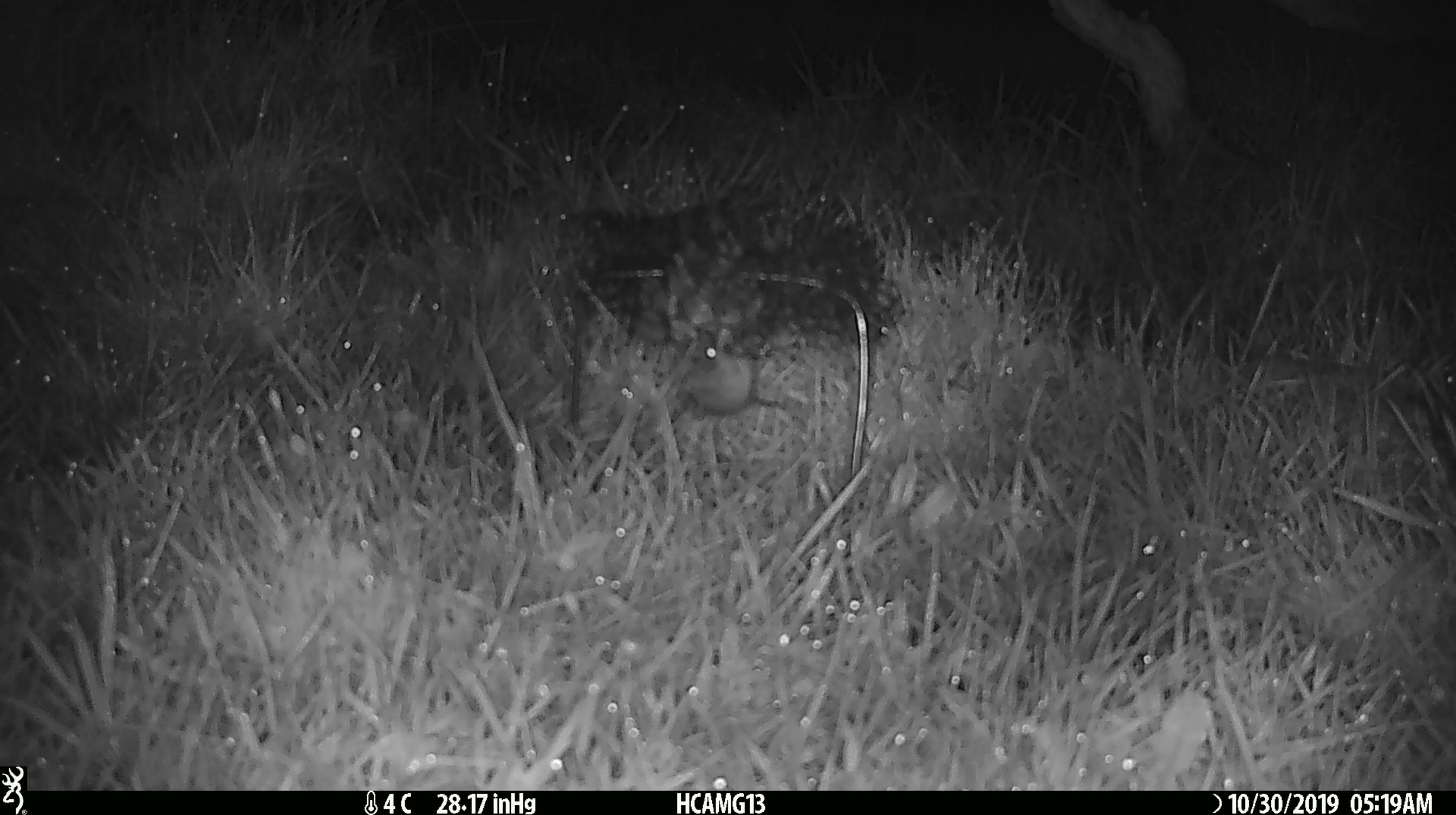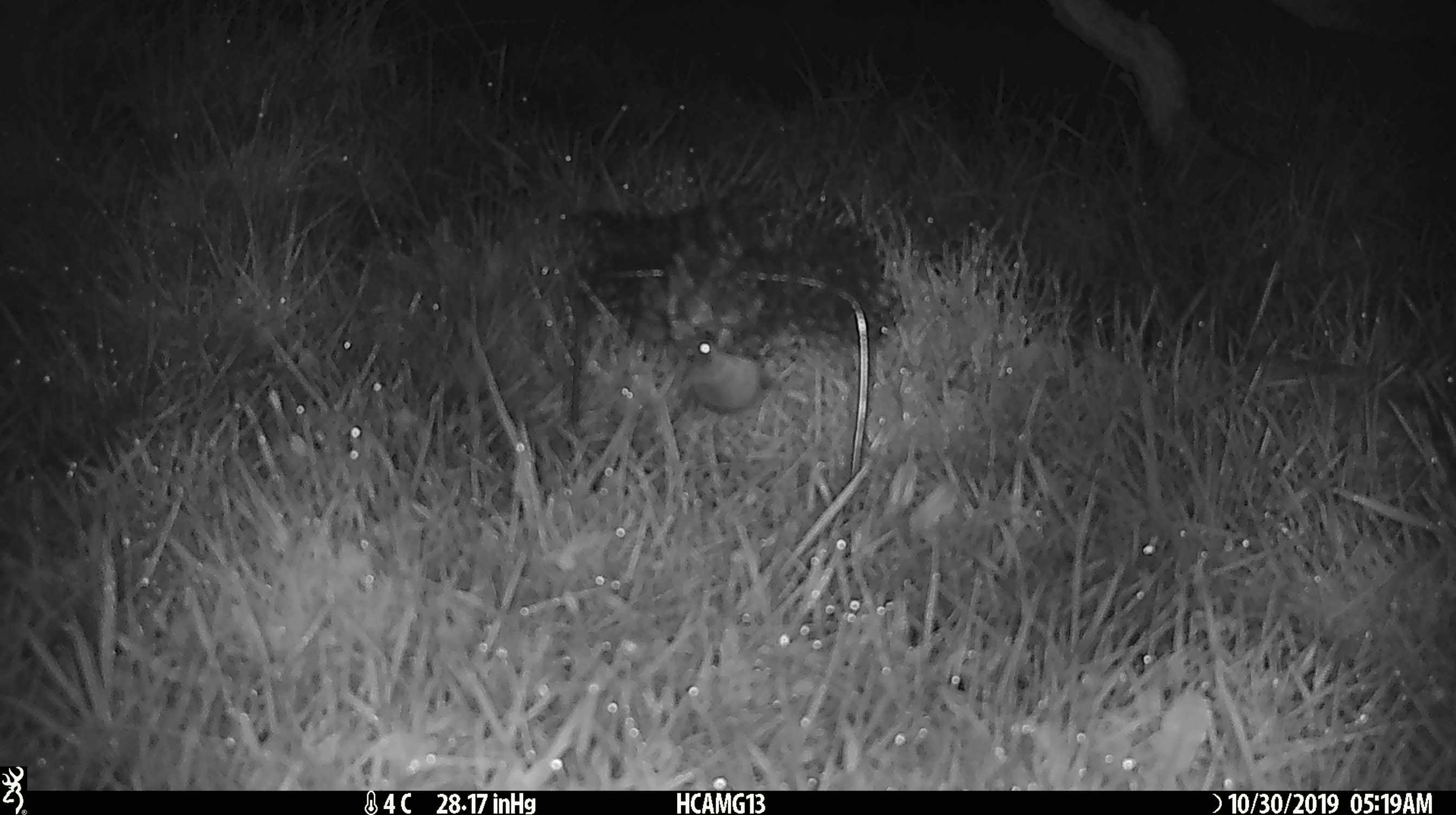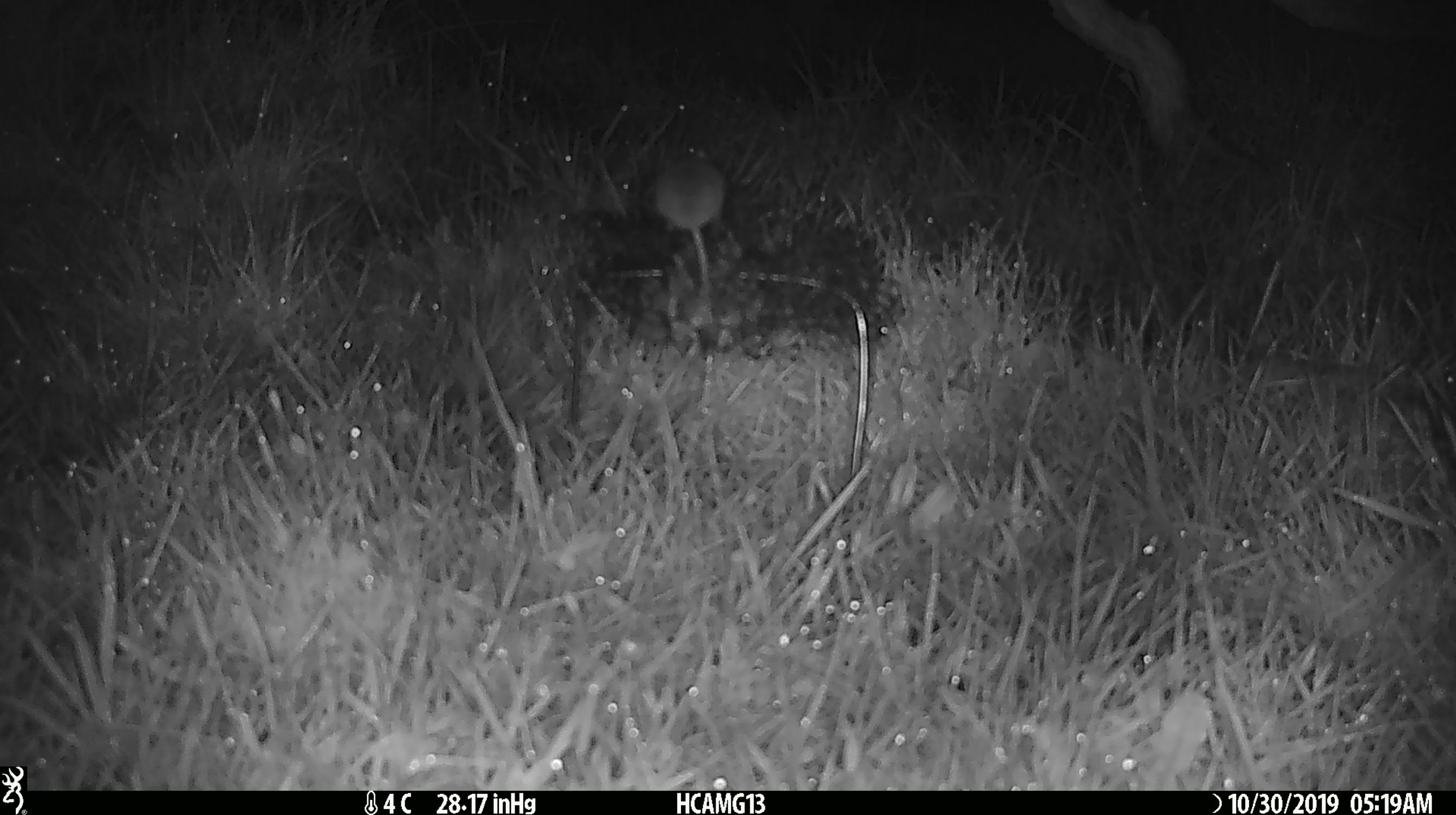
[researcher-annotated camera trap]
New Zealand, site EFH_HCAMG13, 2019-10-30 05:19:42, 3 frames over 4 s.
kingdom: Animalia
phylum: Chordata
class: Mammalia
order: Rodentia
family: Muridae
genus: Mus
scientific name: Mus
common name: mouse